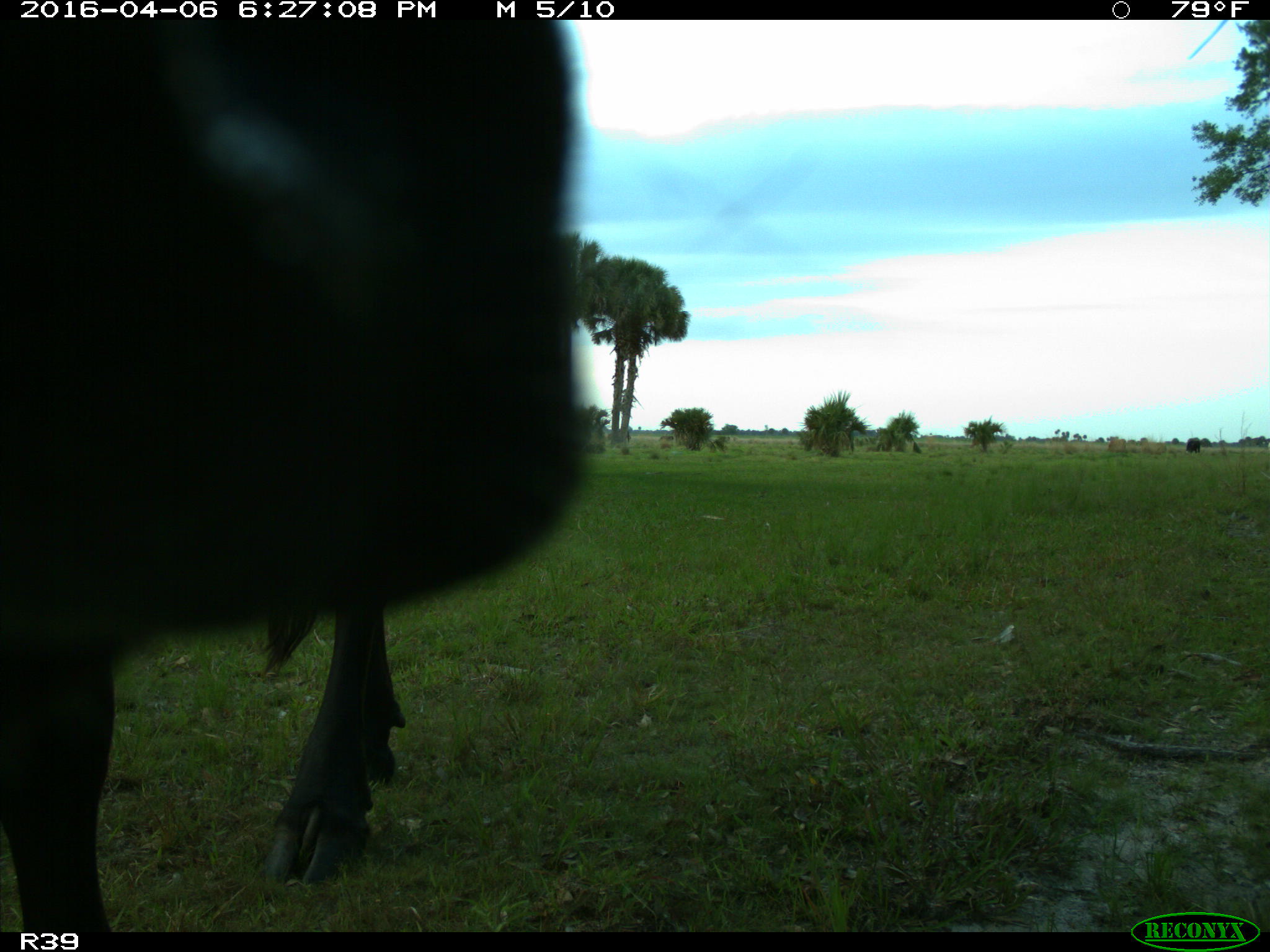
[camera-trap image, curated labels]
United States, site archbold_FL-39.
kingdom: Animalia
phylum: Chordata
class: Mammalia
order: Artiodactyla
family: Bovidae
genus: Bos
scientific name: Bos taurus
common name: domestic cow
Bos taurus (domestic cow).